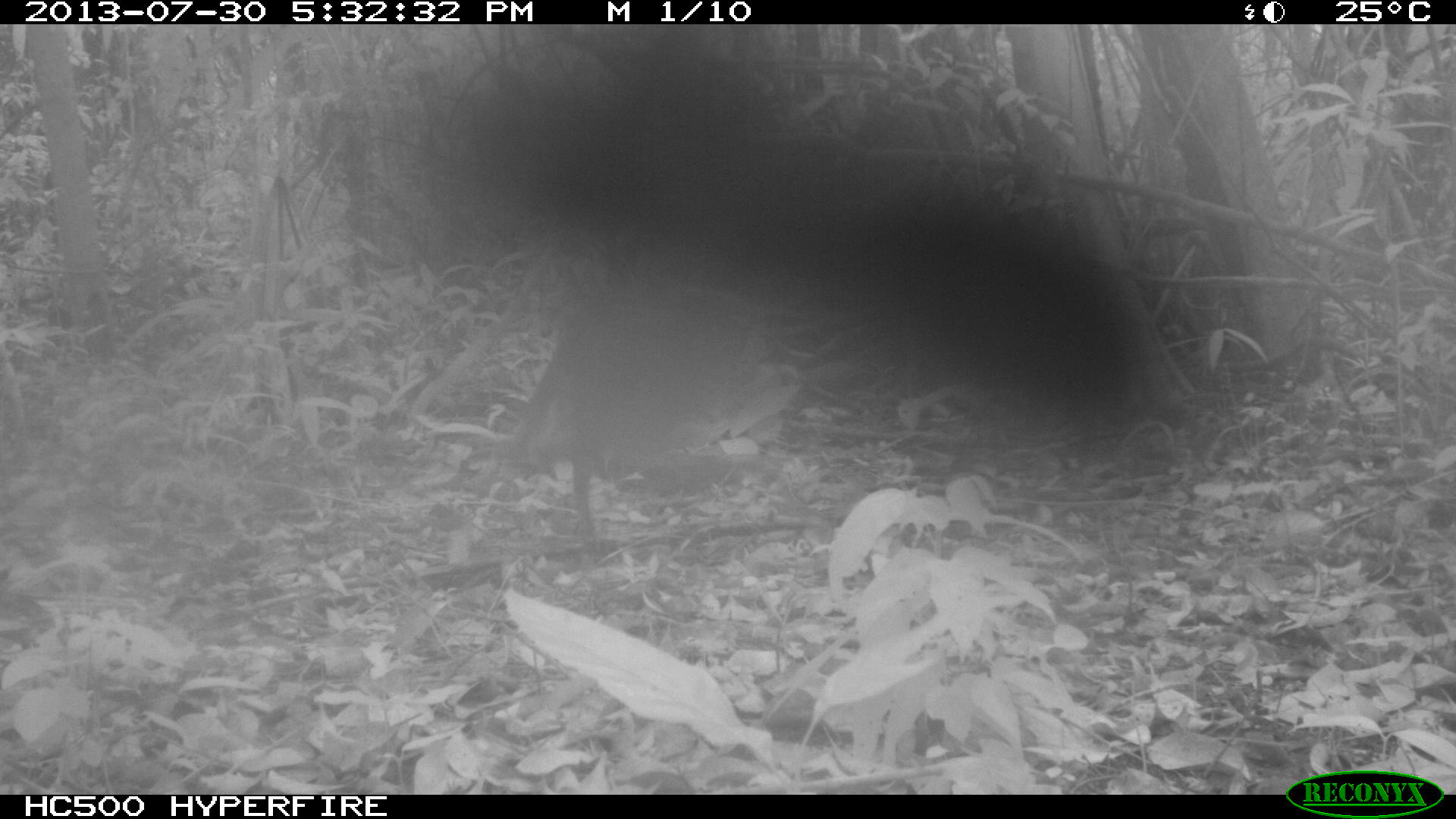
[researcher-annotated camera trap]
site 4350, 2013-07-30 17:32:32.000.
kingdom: Animalia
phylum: Chordata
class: Aves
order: Tinamiformes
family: Tinamidae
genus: Tinamus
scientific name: Tinamus major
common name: great tinamou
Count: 1.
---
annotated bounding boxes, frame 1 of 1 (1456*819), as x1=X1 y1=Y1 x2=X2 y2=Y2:
tinamus major: x1=501 y1=279 x2=785 y2=556